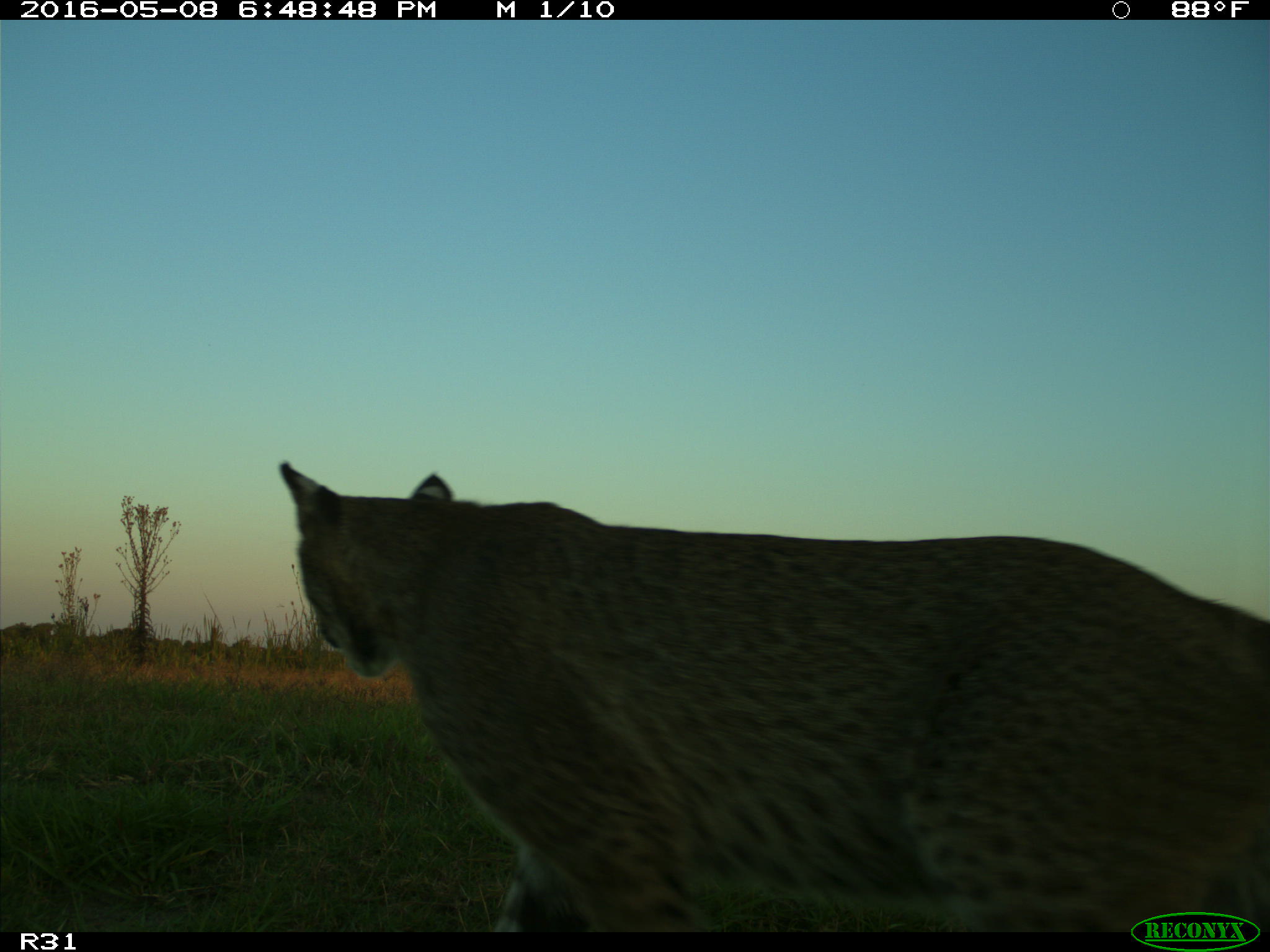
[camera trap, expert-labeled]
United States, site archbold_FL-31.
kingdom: Animalia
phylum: Chordata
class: Mammalia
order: Carnivora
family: Felidae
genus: Lynx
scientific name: Lynx rufus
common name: bobcat